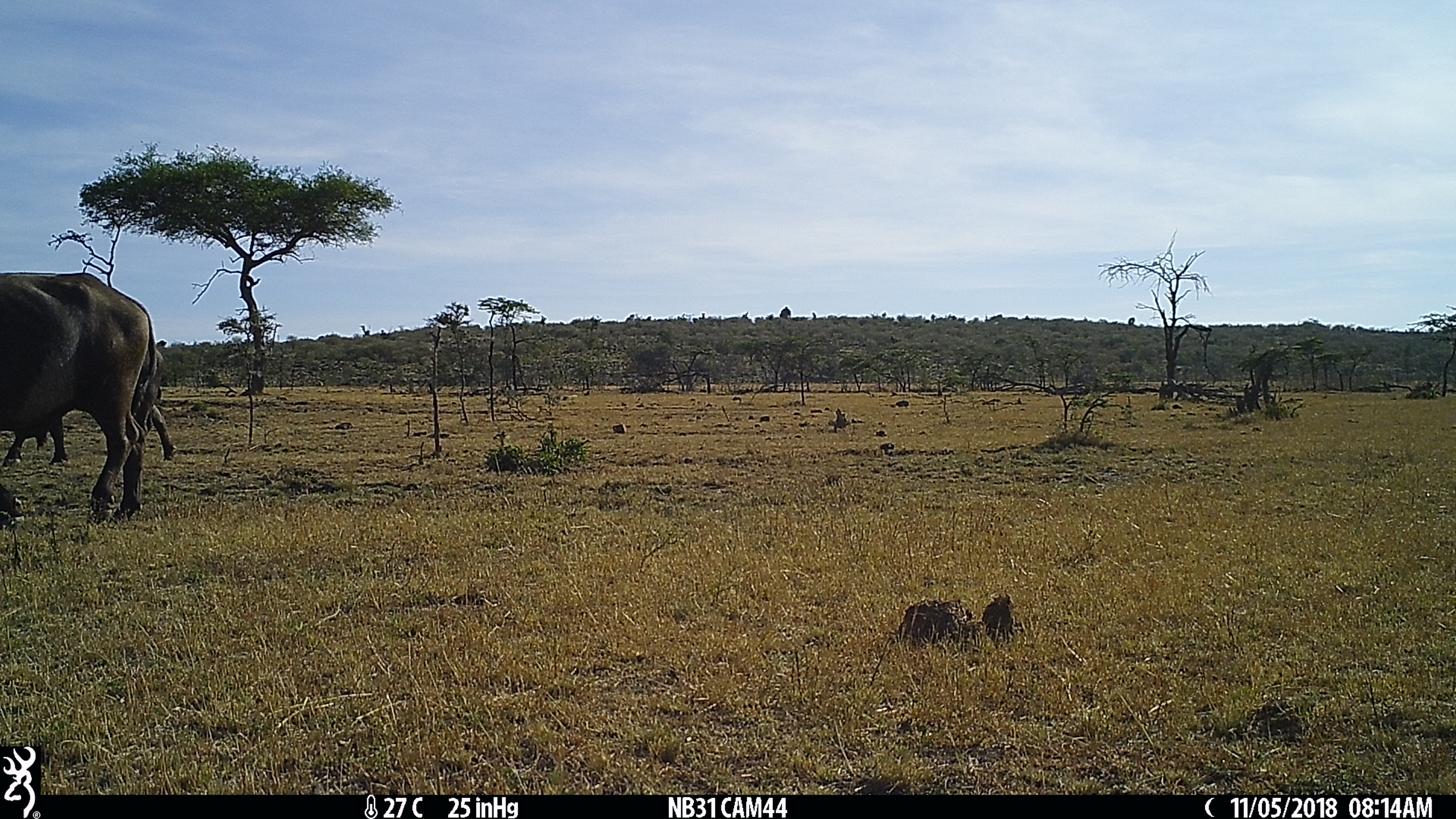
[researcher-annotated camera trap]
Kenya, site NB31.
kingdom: Animalia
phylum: Chordata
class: Mammalia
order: Artiodactyla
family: Bovidae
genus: Syncerus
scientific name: Syncerus caffer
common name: buffalo